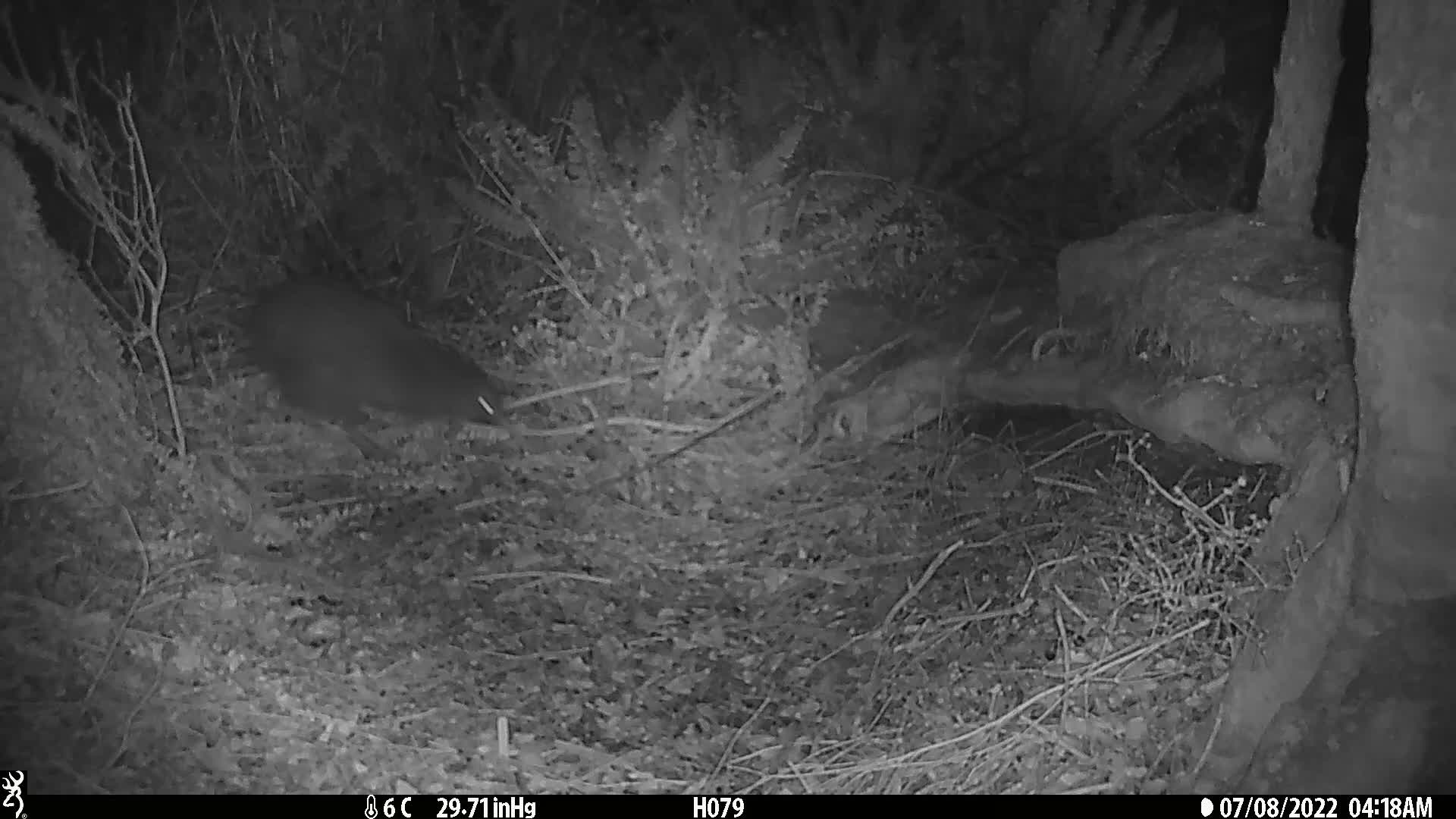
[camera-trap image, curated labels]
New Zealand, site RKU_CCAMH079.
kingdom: Animalia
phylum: Chordata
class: Aves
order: Apterygiformes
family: Apterygidae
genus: Apteryx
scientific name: Apteryx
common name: kiwi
Kiwi (Apteryx).